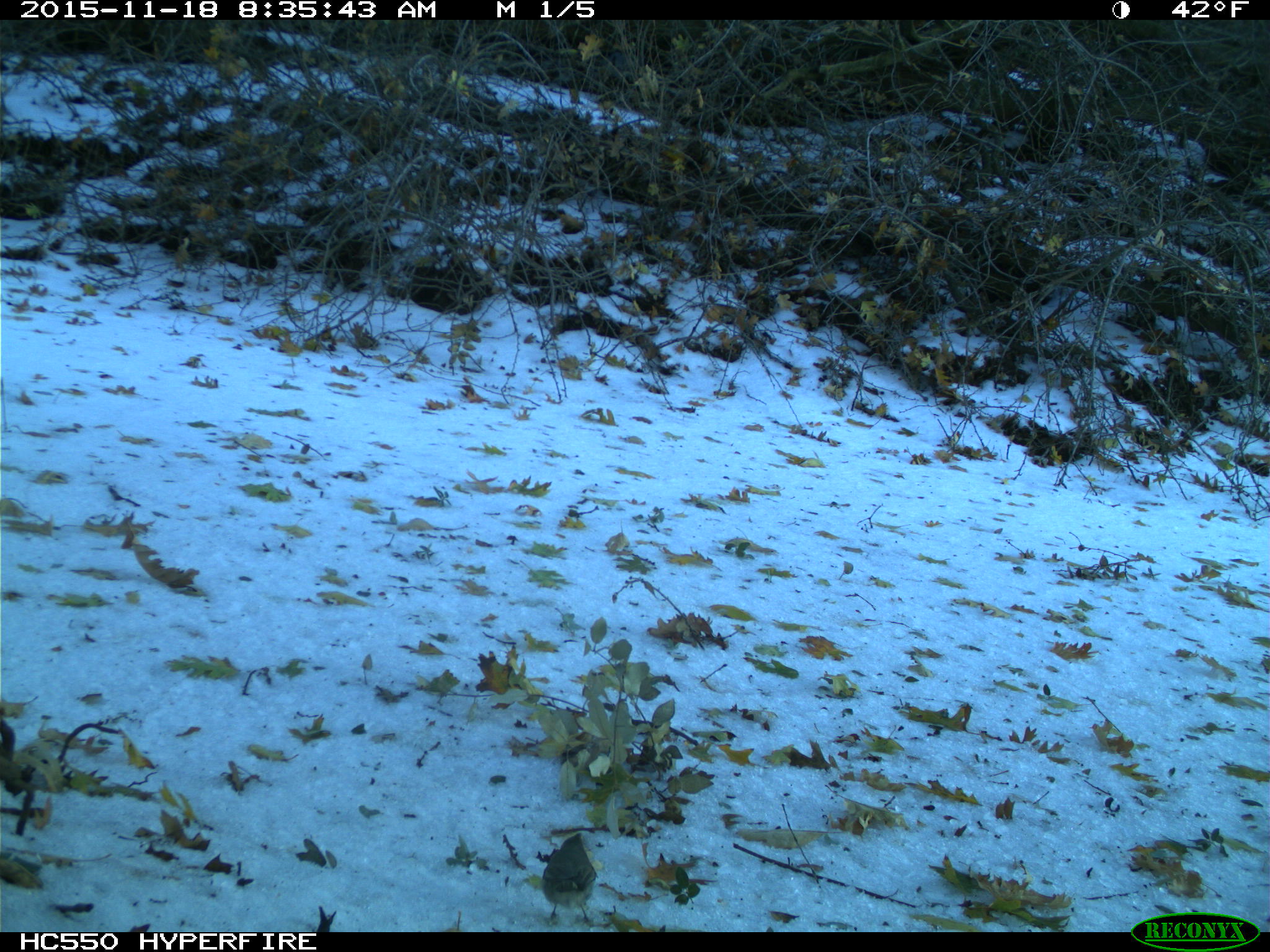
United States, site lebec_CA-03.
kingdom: Animalia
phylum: Chordata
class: Aves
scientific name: Aves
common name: birds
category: unidentified bird